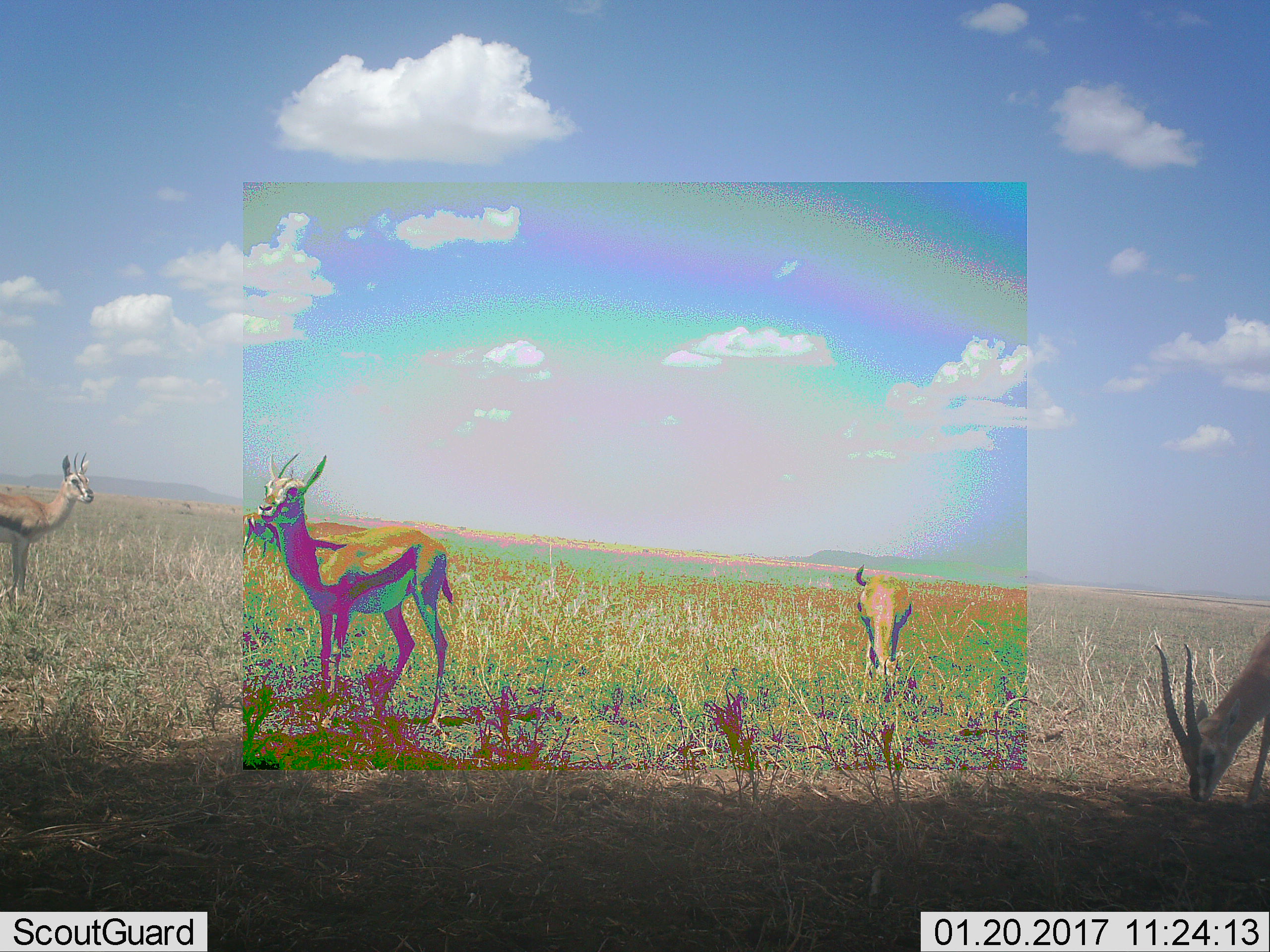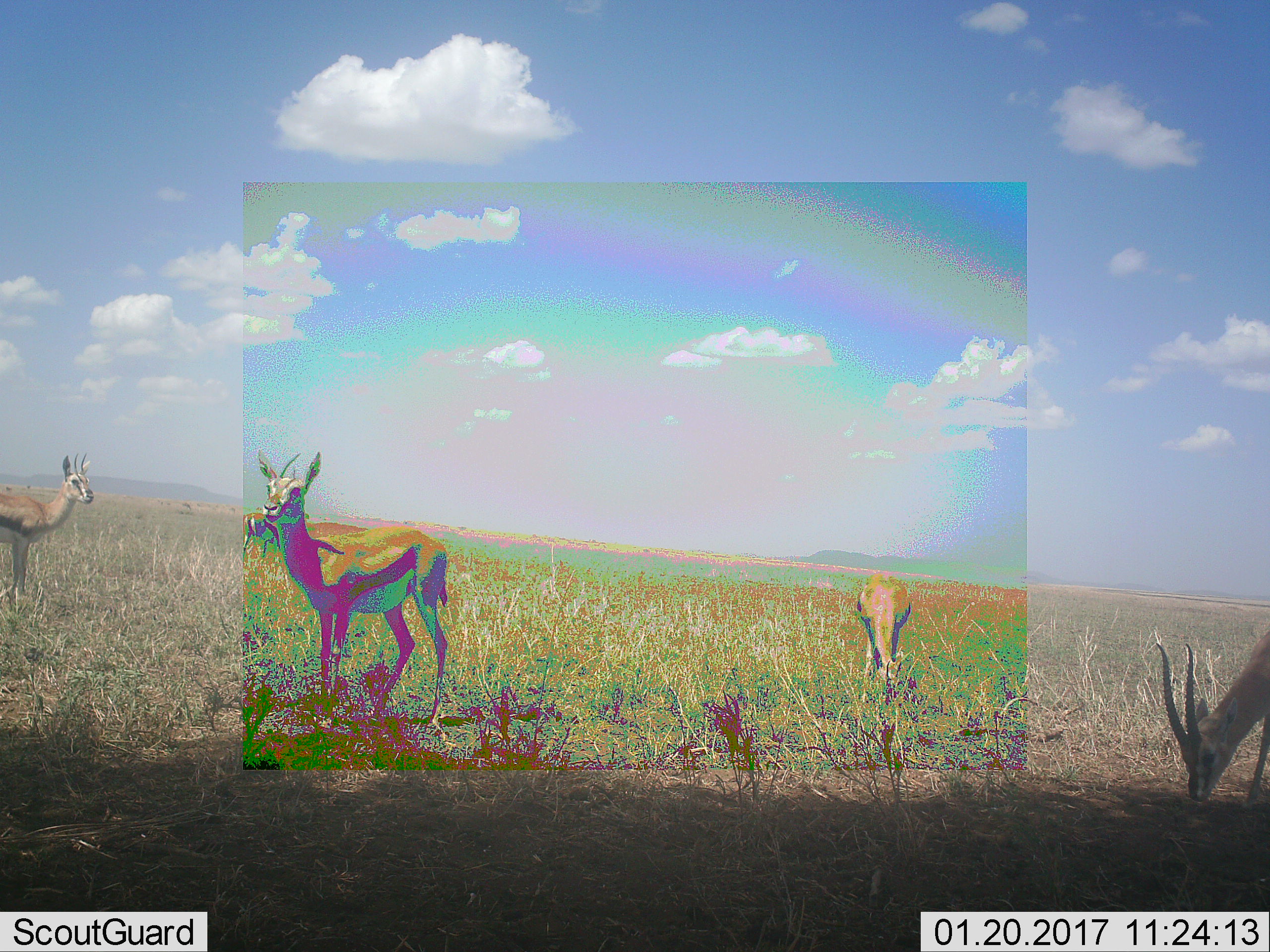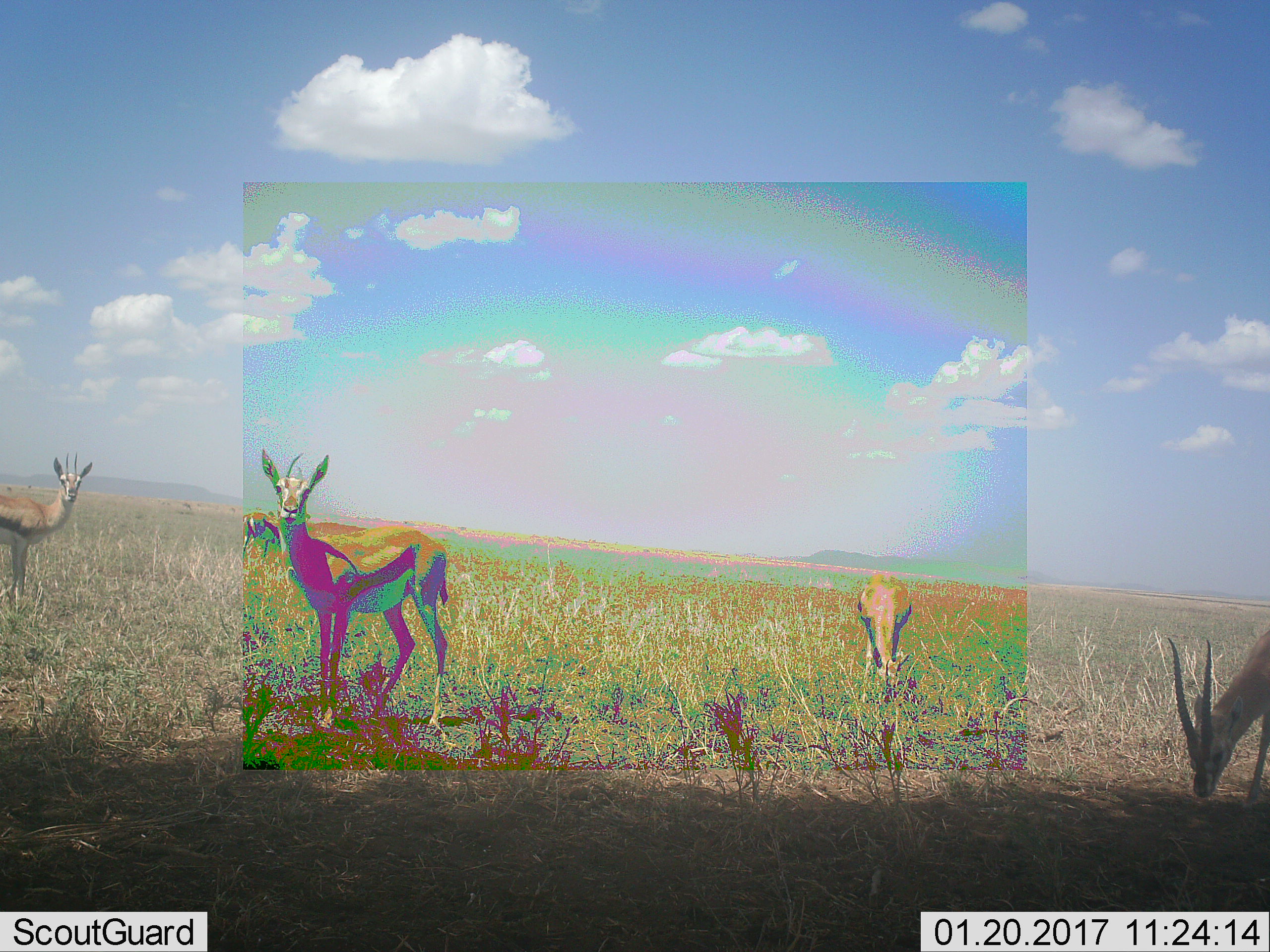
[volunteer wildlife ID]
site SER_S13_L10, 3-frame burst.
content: unidentified animal